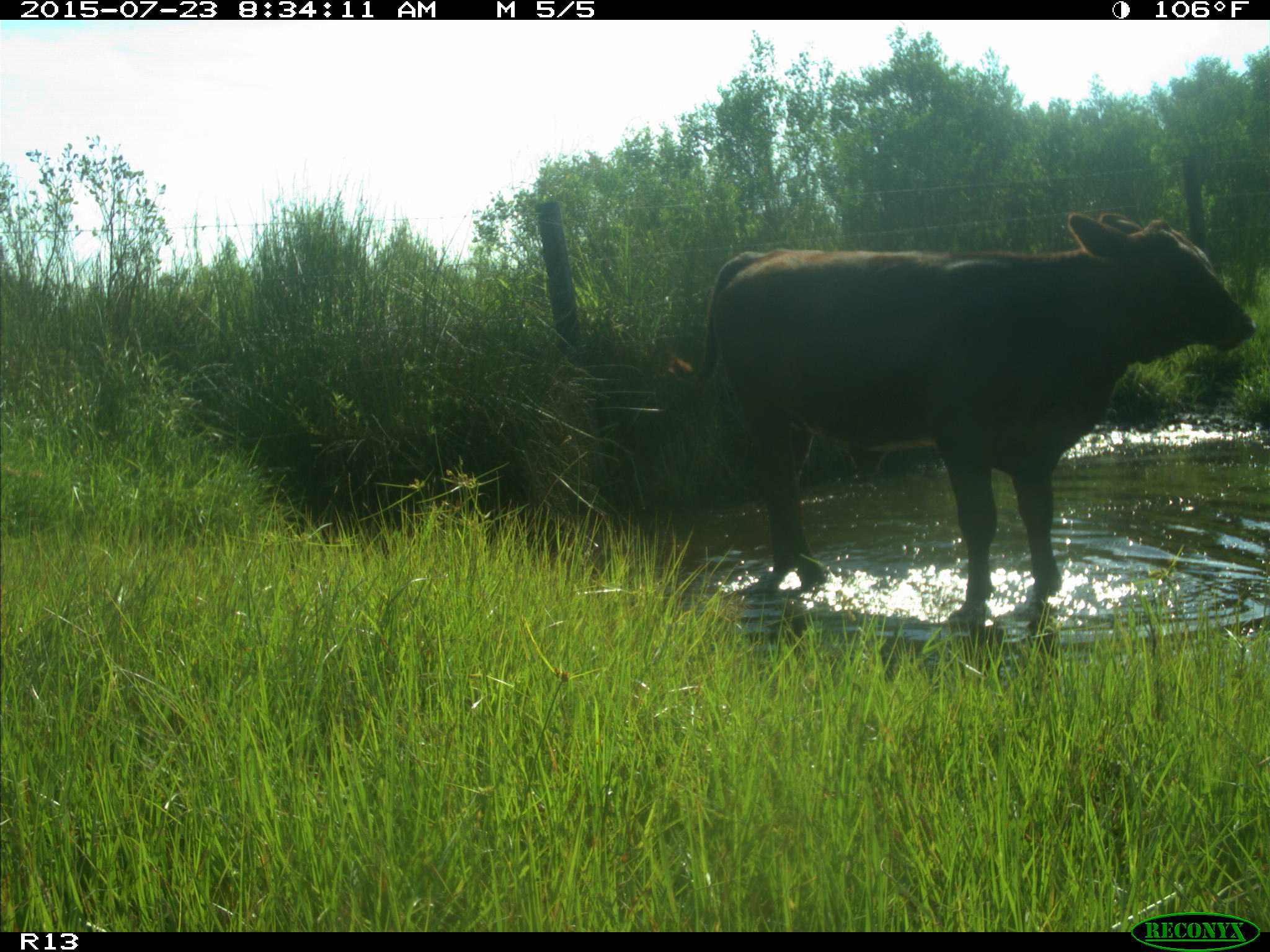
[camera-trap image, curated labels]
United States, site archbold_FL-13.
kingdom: Animalia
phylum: Chordata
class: Mammalia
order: Artiodactyla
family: Bovidae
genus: Bos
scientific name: Bos taurus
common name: domestic cow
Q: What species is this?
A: Bos taurus (domestic cow).